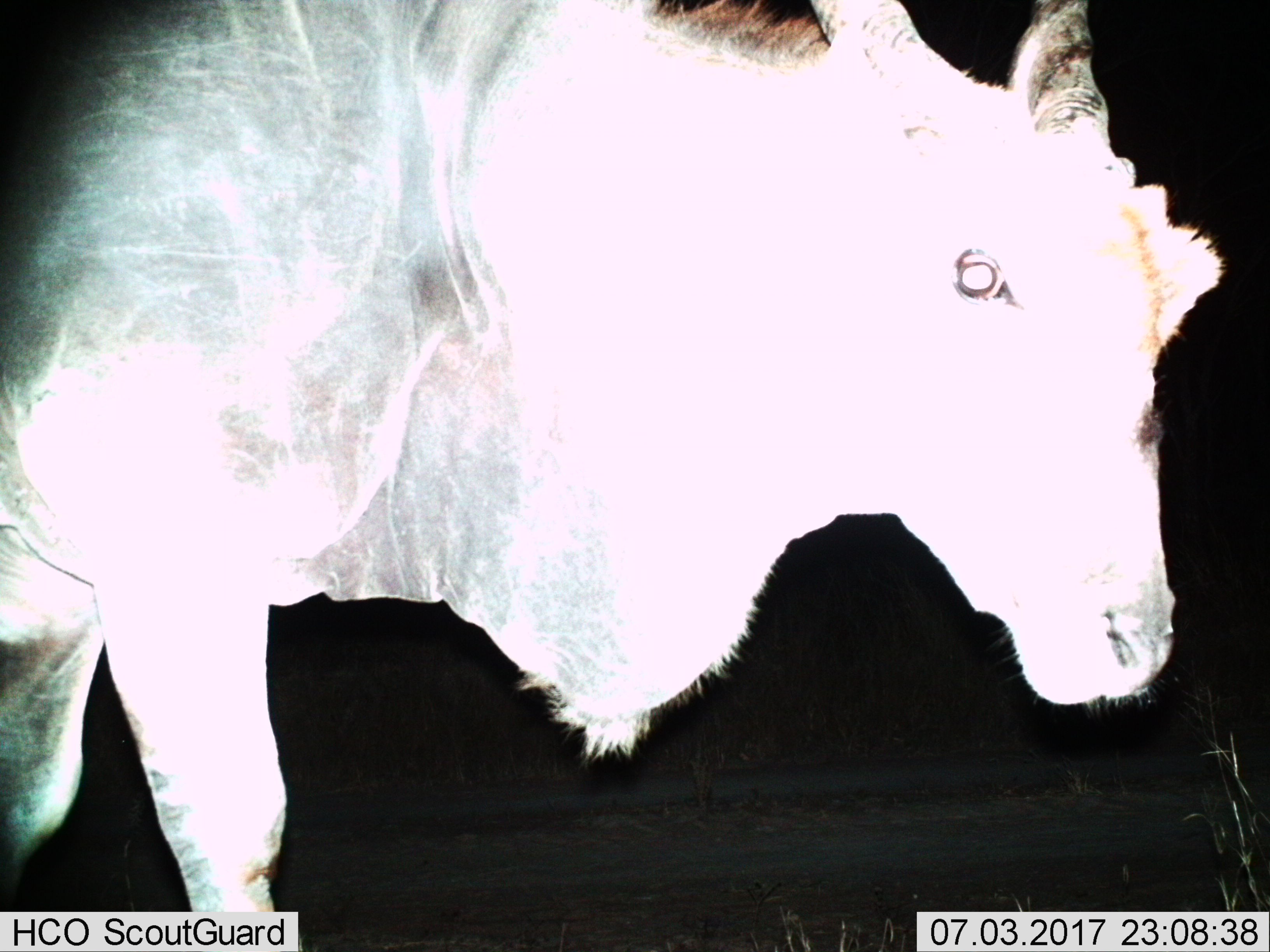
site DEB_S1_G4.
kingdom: Animalia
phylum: Chordata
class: Mammalia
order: Artiodactyla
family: Bovidae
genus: Tragelaphus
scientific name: Tragelaphus oryx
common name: eland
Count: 1.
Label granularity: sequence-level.